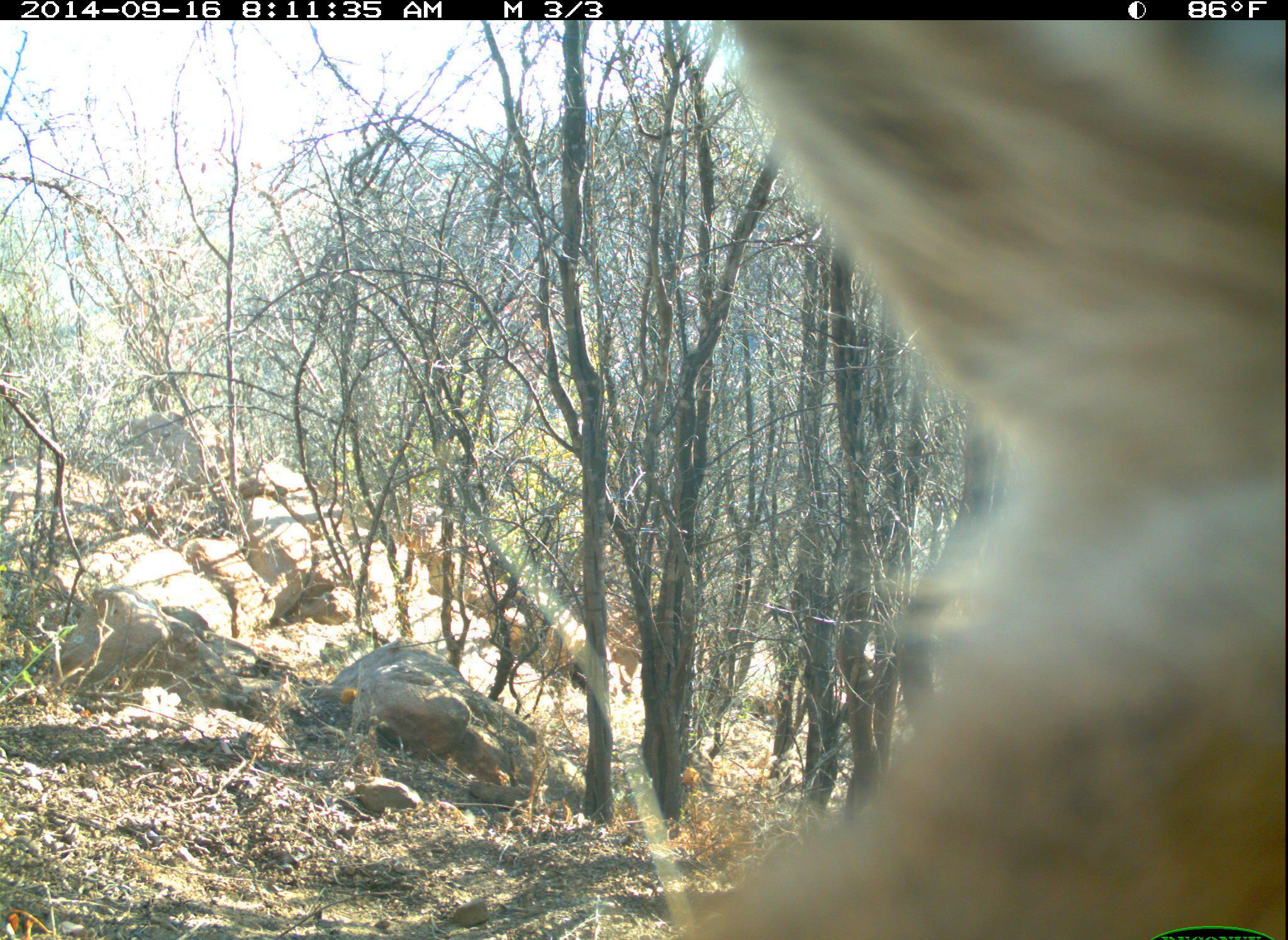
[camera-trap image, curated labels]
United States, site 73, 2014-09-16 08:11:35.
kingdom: Animalia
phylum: Chordata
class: Mammalia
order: Carnivora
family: Felidae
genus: Puma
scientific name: Puma concolor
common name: mountain lion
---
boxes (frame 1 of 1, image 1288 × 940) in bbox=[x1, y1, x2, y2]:
mountain lion: bbox=[655, 19, 1286, 938]